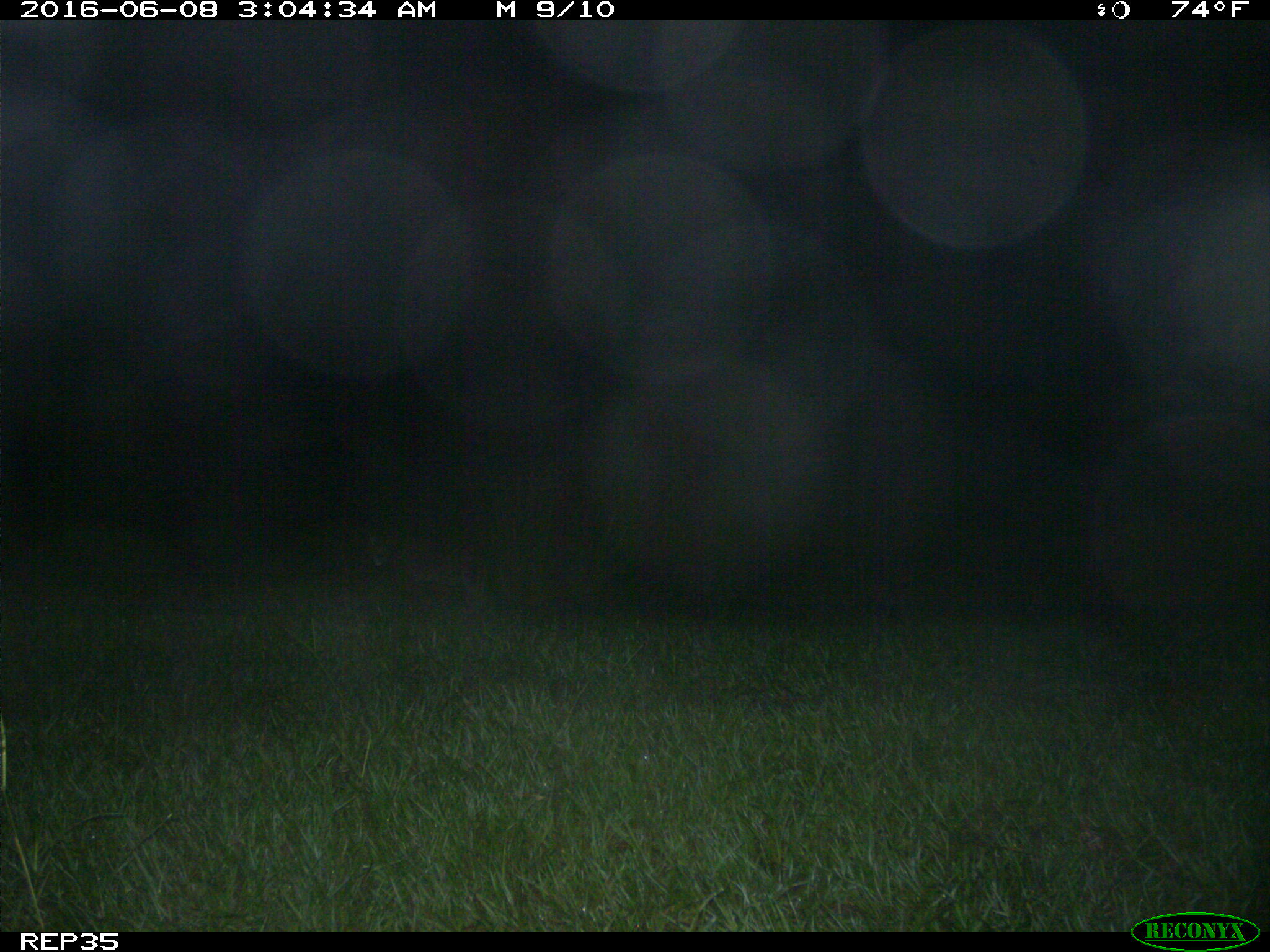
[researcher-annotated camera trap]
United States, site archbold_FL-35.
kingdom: Animalia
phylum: Chordata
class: Mammalia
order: Carnivora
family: Felidae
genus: Lynx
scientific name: Lynx rufus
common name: bobcat